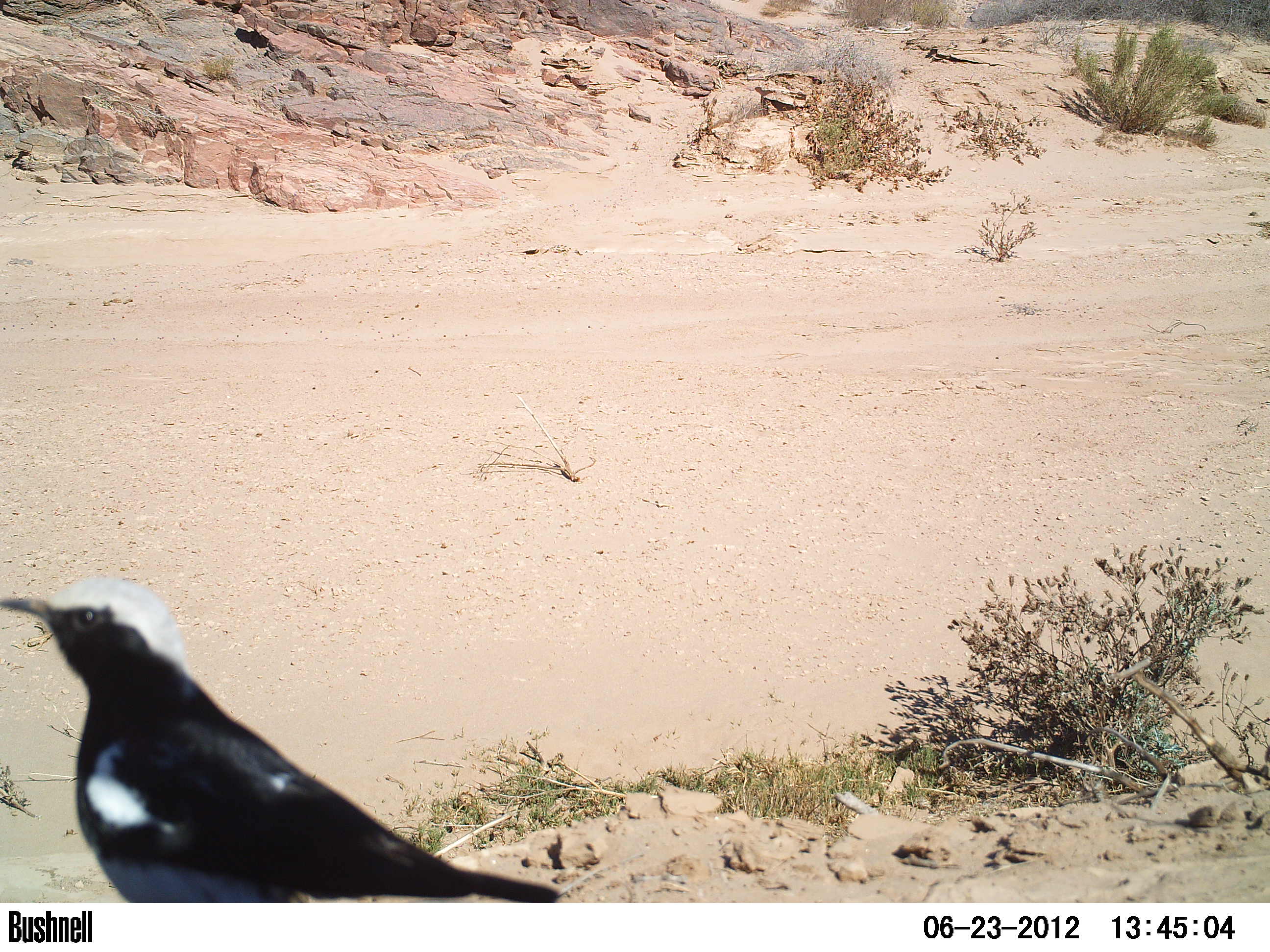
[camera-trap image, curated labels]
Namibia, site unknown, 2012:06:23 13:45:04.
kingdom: Animalia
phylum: Chordata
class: Aves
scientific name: Aves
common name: birds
Aves (birds).